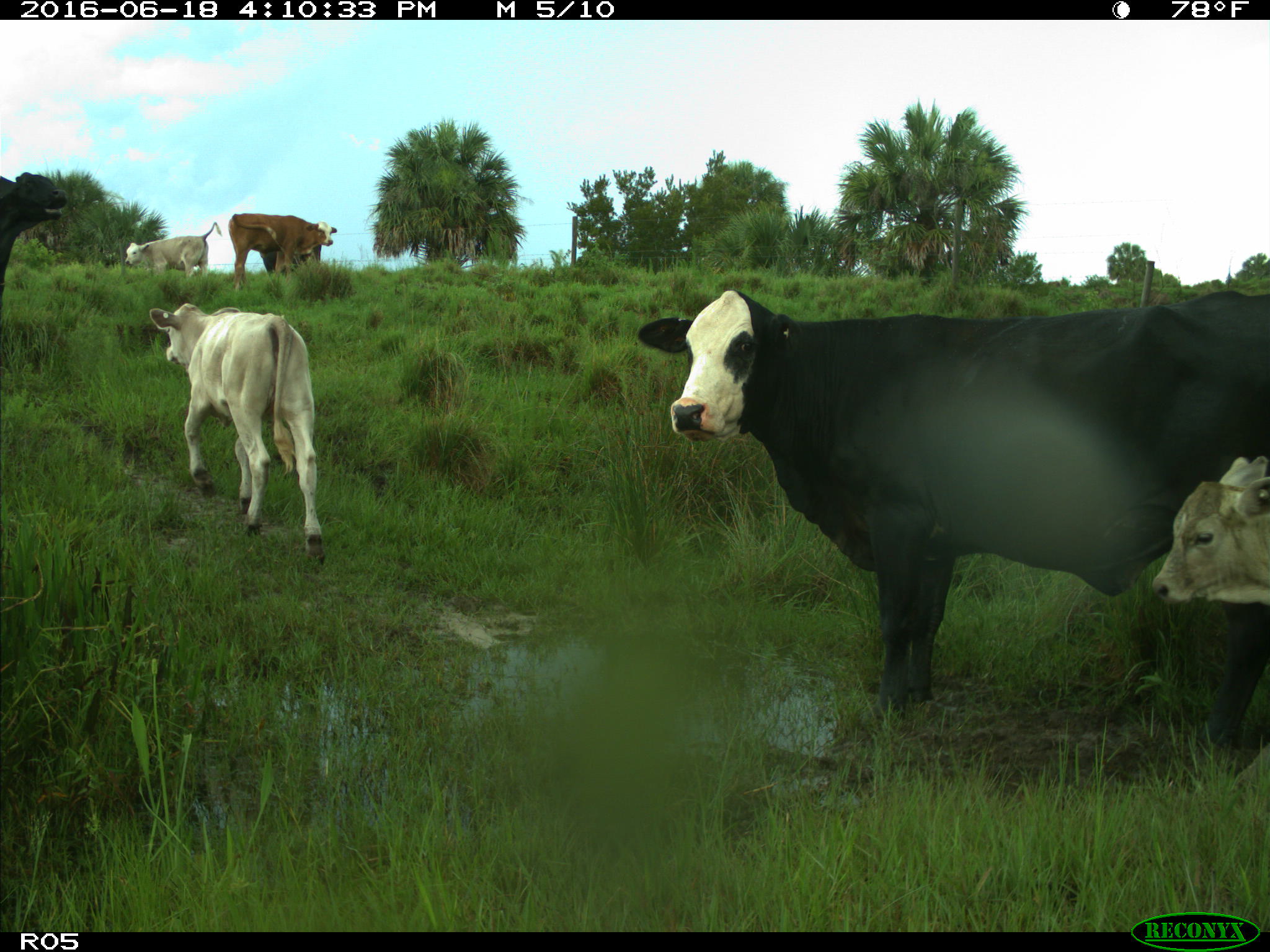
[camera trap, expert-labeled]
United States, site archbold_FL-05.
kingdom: Animalia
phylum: Chordata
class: Mammalia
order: Artiodactyla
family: Bovidae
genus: Bos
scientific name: Bos taurus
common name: domestic cow